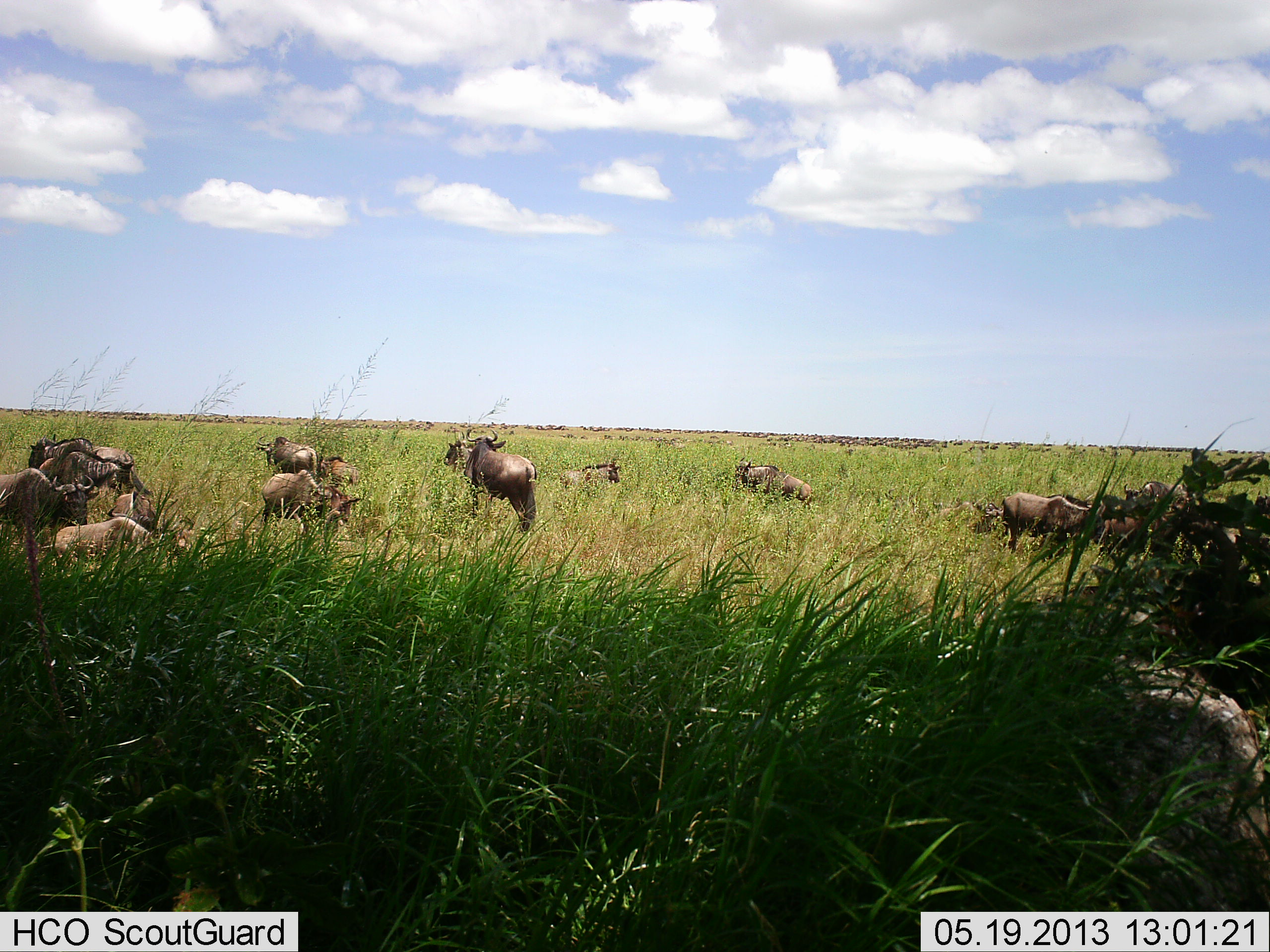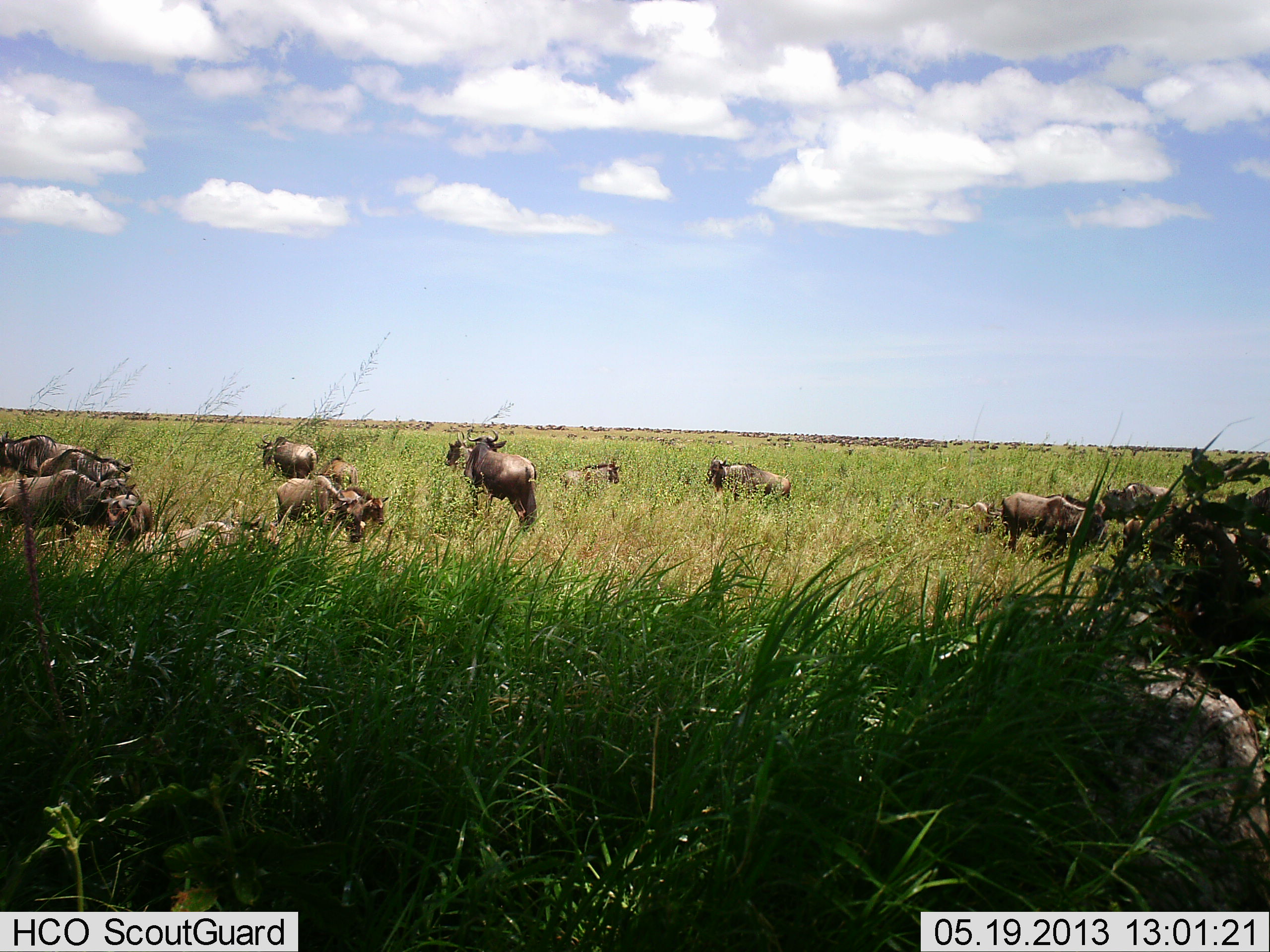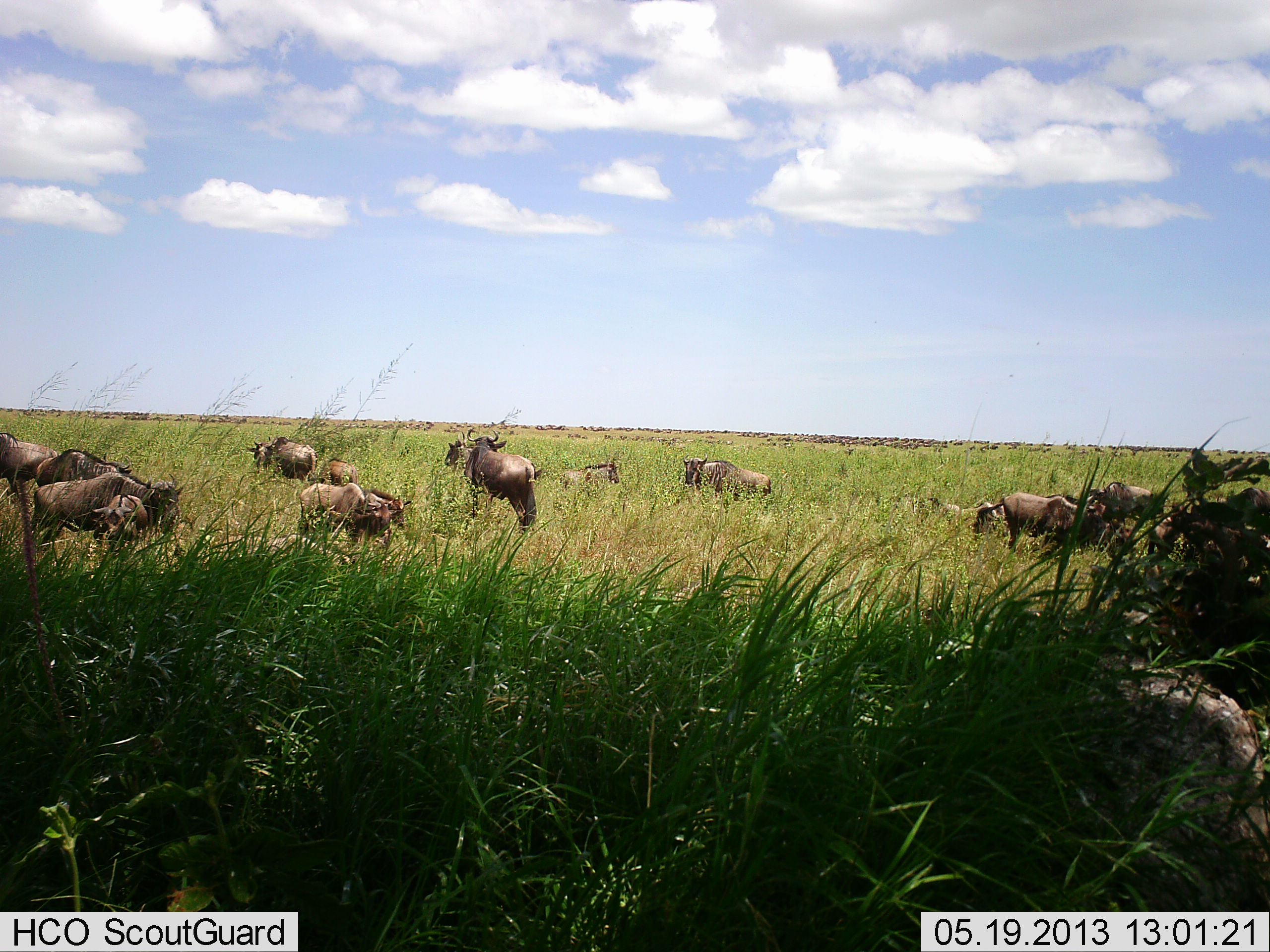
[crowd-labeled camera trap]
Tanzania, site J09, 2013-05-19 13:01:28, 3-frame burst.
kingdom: Animalia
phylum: Chordata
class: Mammalia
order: Artiodactyla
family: Bovidae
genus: Connochaetes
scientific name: Connochaetes taurinus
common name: blue wildebeest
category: wildebeest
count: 11-50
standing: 79%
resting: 57%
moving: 43%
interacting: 14%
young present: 29%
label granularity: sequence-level